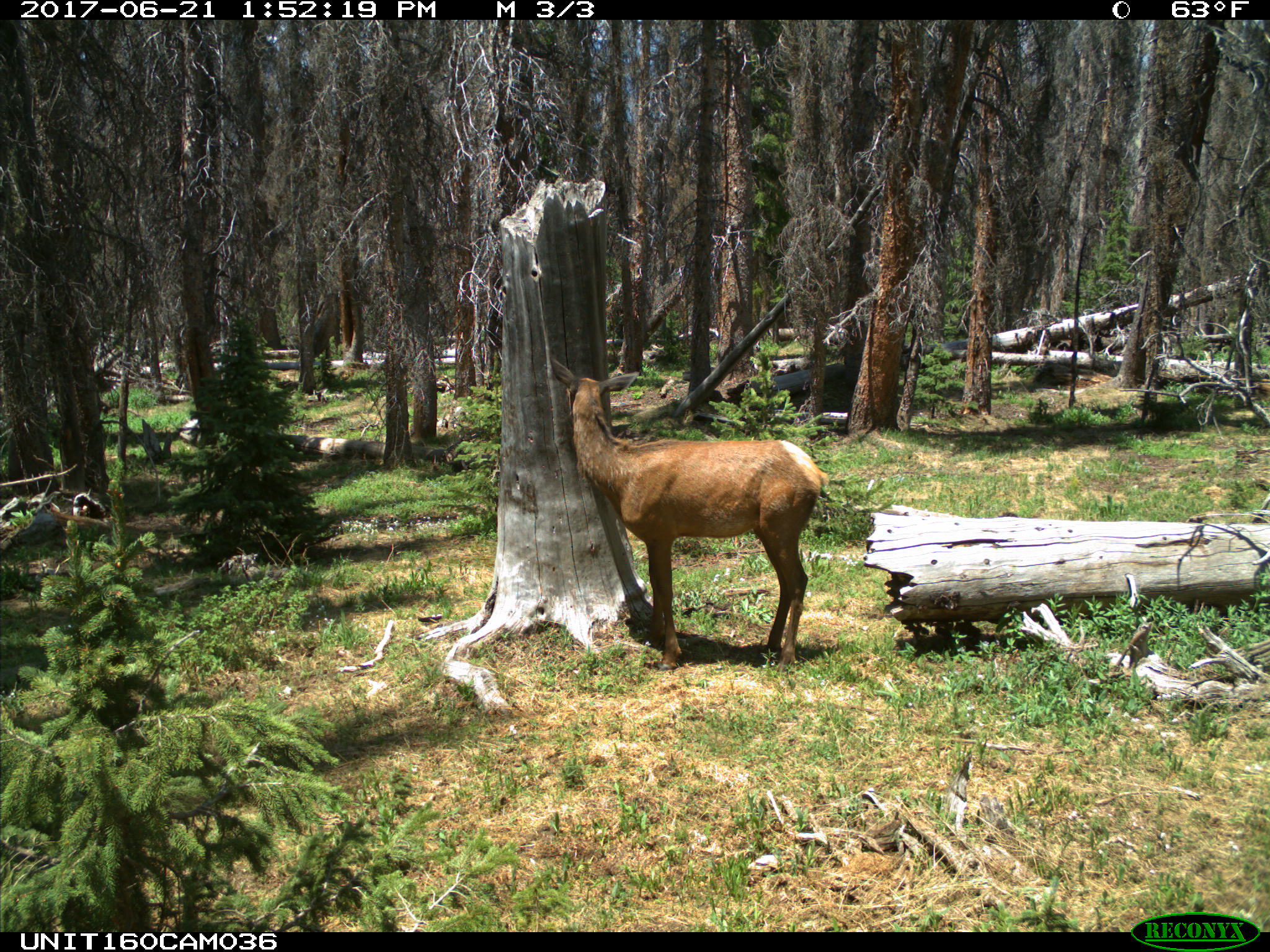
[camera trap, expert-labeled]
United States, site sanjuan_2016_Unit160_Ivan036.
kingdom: Animalia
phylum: Chordata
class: Mammalia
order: Artiodactyla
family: Cervidae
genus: Cervus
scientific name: Cervus elaphus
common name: red deer